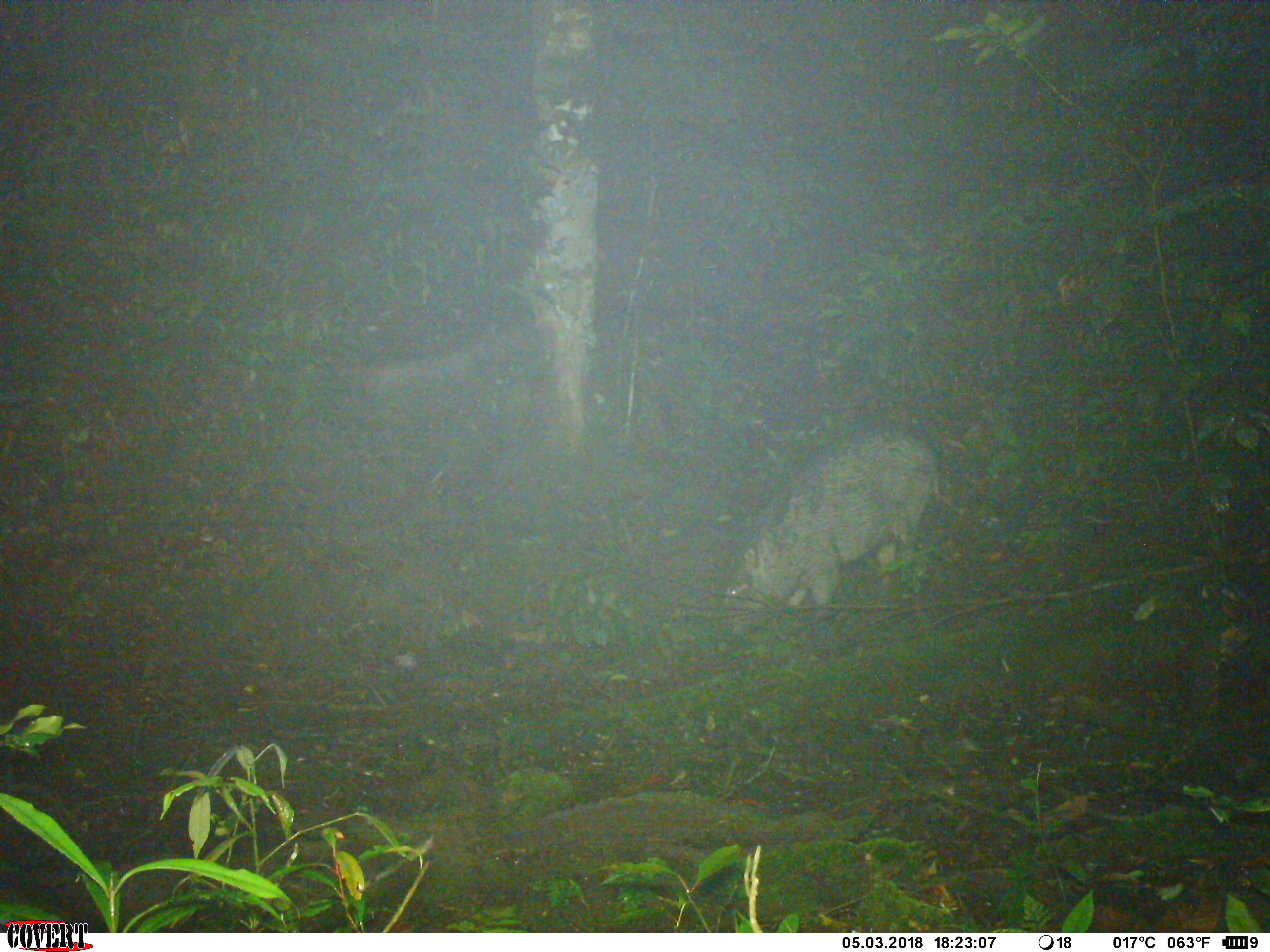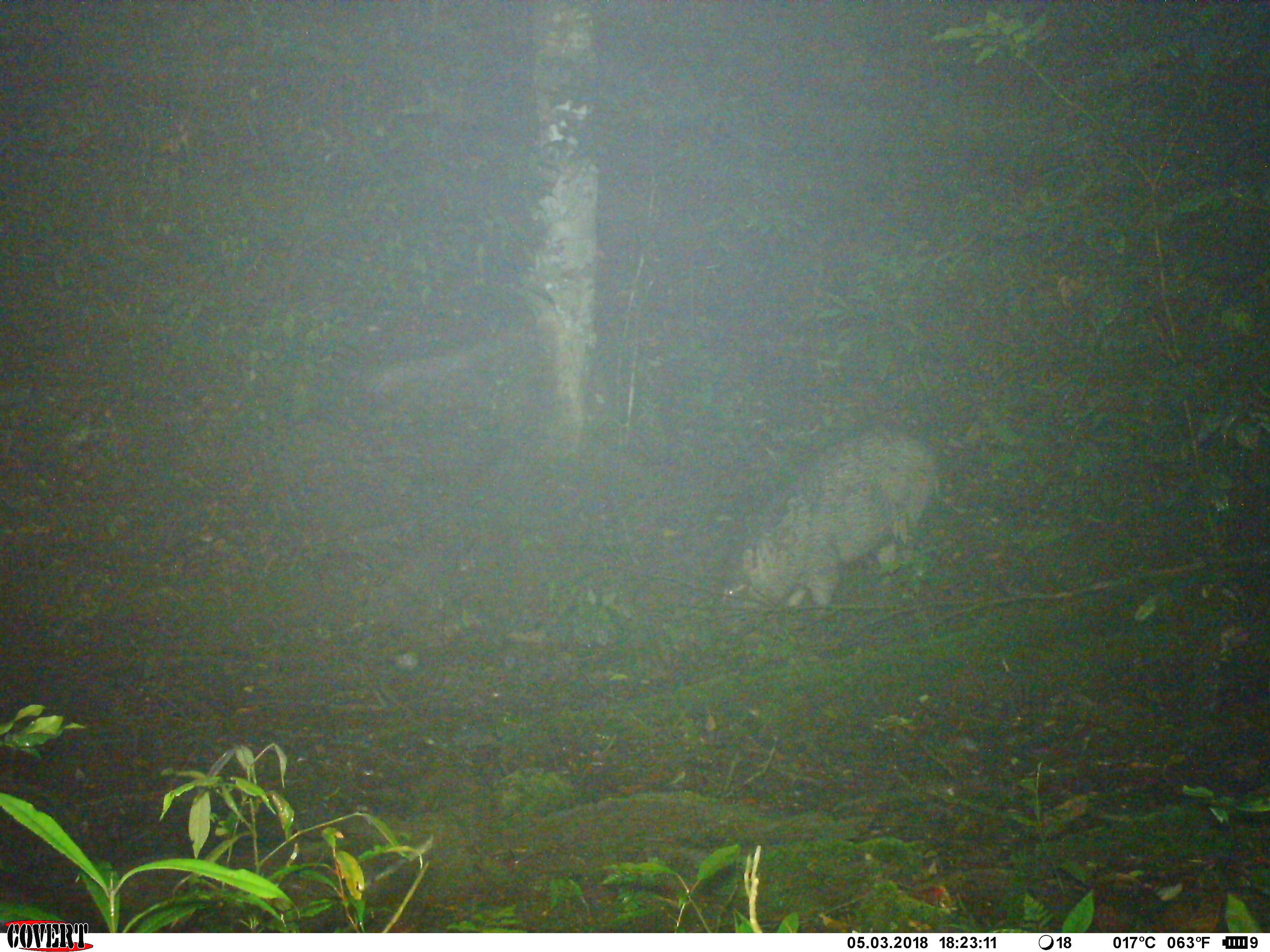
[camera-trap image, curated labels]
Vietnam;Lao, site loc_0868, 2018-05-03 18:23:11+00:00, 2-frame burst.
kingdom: Animalia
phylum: Chordata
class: Mammalia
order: Artiodactyla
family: Suidae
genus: Sus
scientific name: Sus scrofa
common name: eurasian wild pig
Eurasian wild pig (Sus scrofa). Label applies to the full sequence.